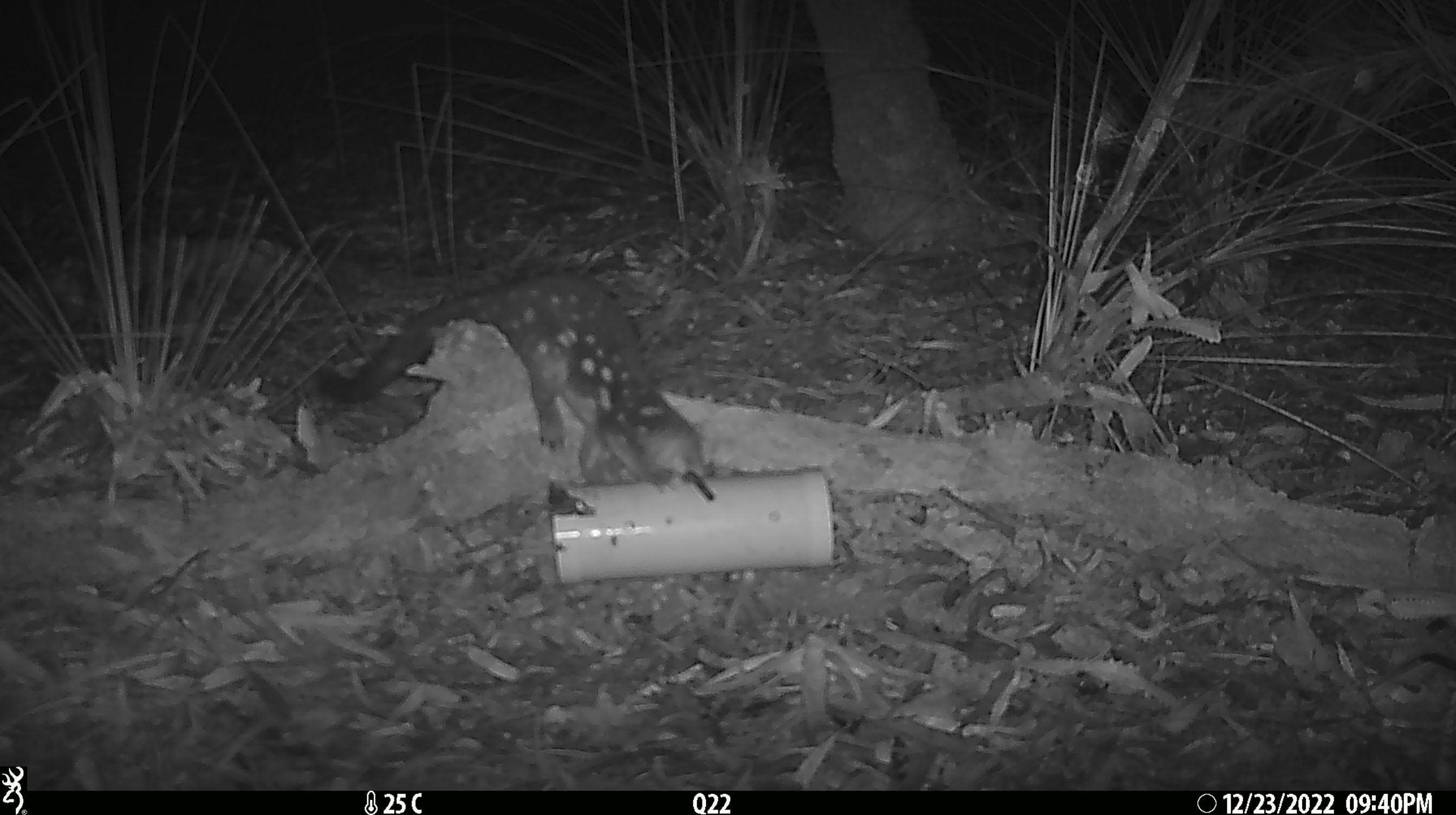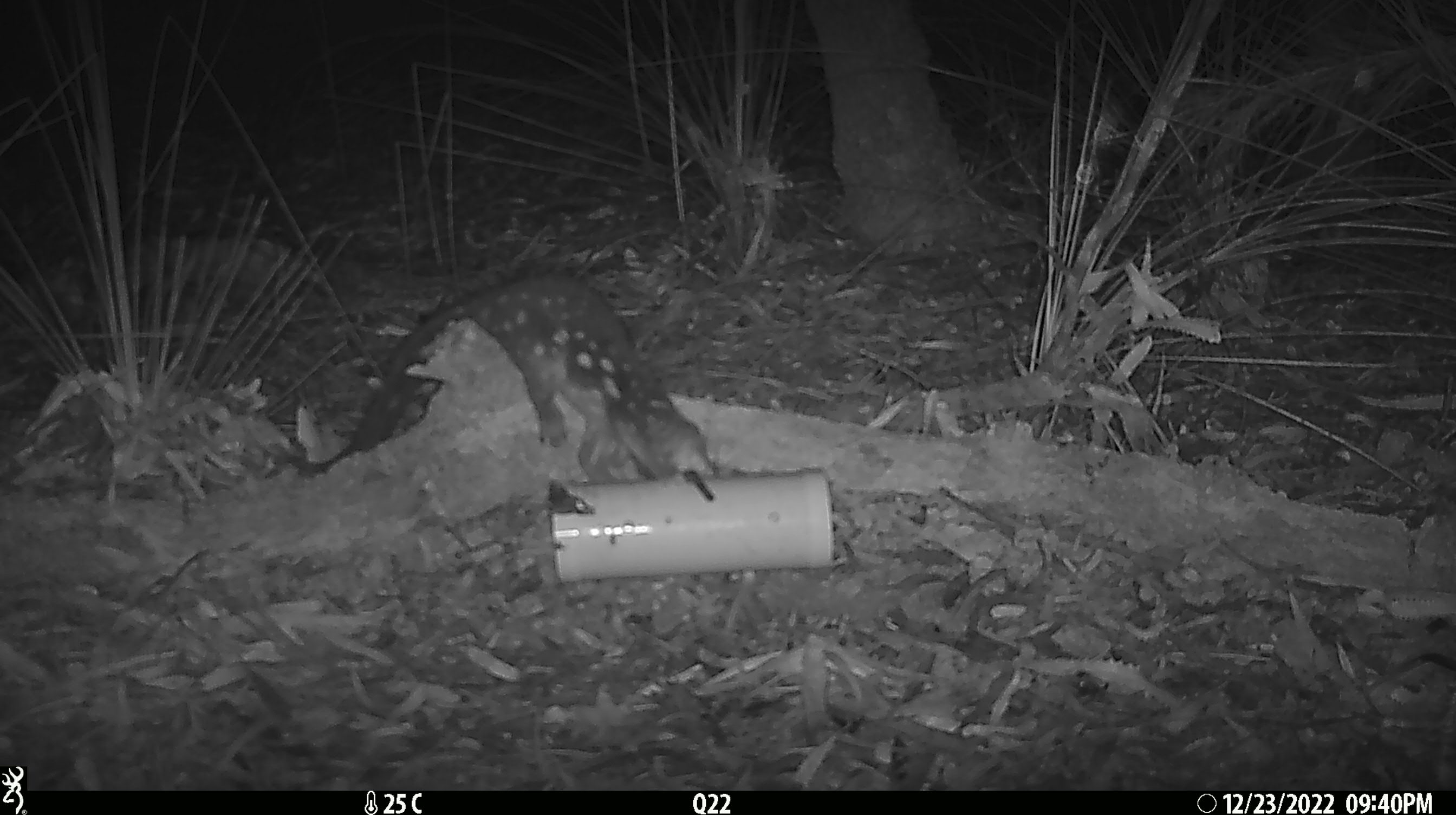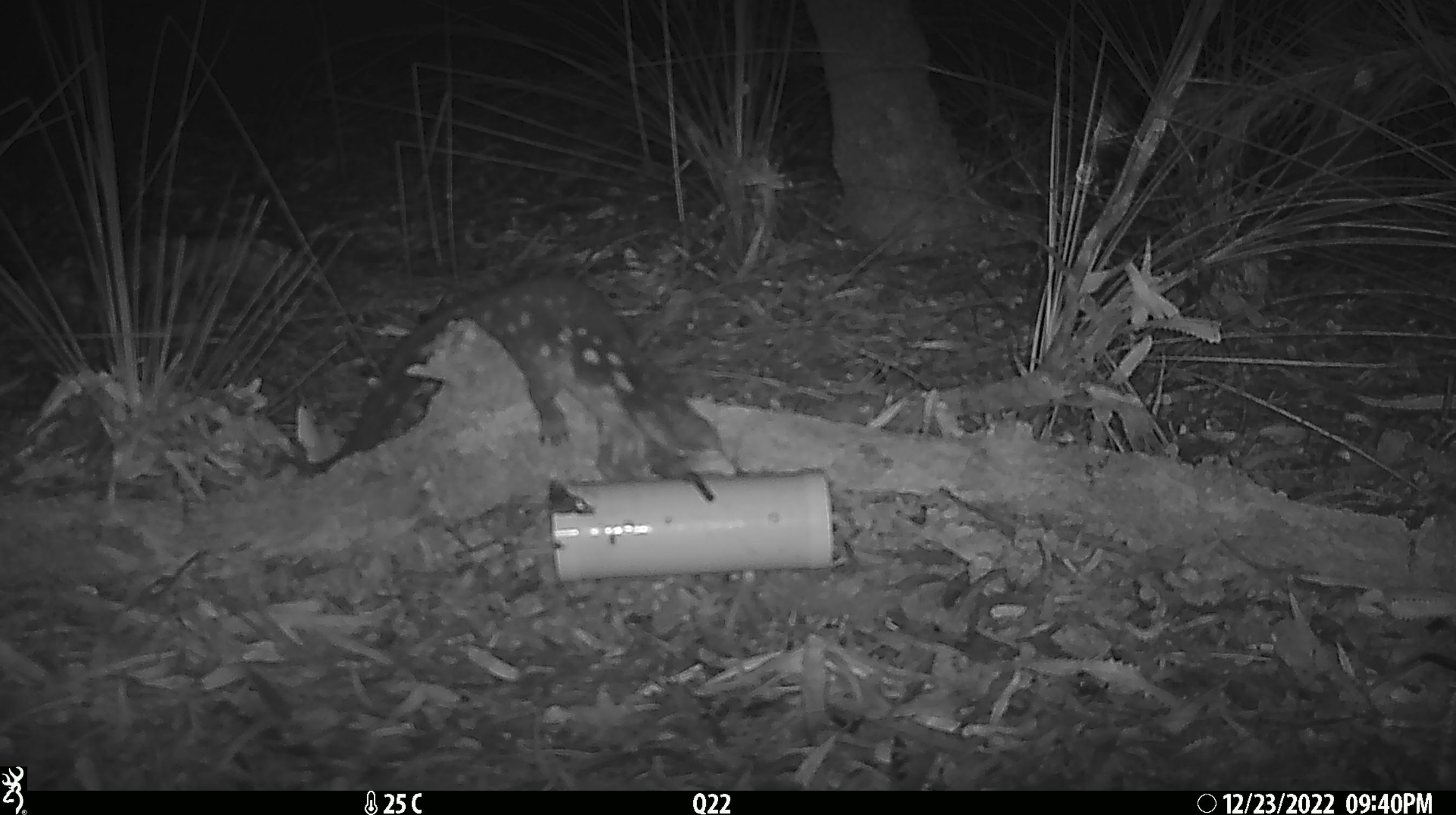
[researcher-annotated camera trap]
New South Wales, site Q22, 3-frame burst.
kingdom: Animalia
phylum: Chordata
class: Mammalia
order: Dasyuromorphia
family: Dasyuridae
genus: Dasyurus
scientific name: Dasyurus maculatus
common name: spotted-tailed quoll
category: quoll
Quoll (spotted-tailed quoll) (Dasyurus maculatus).